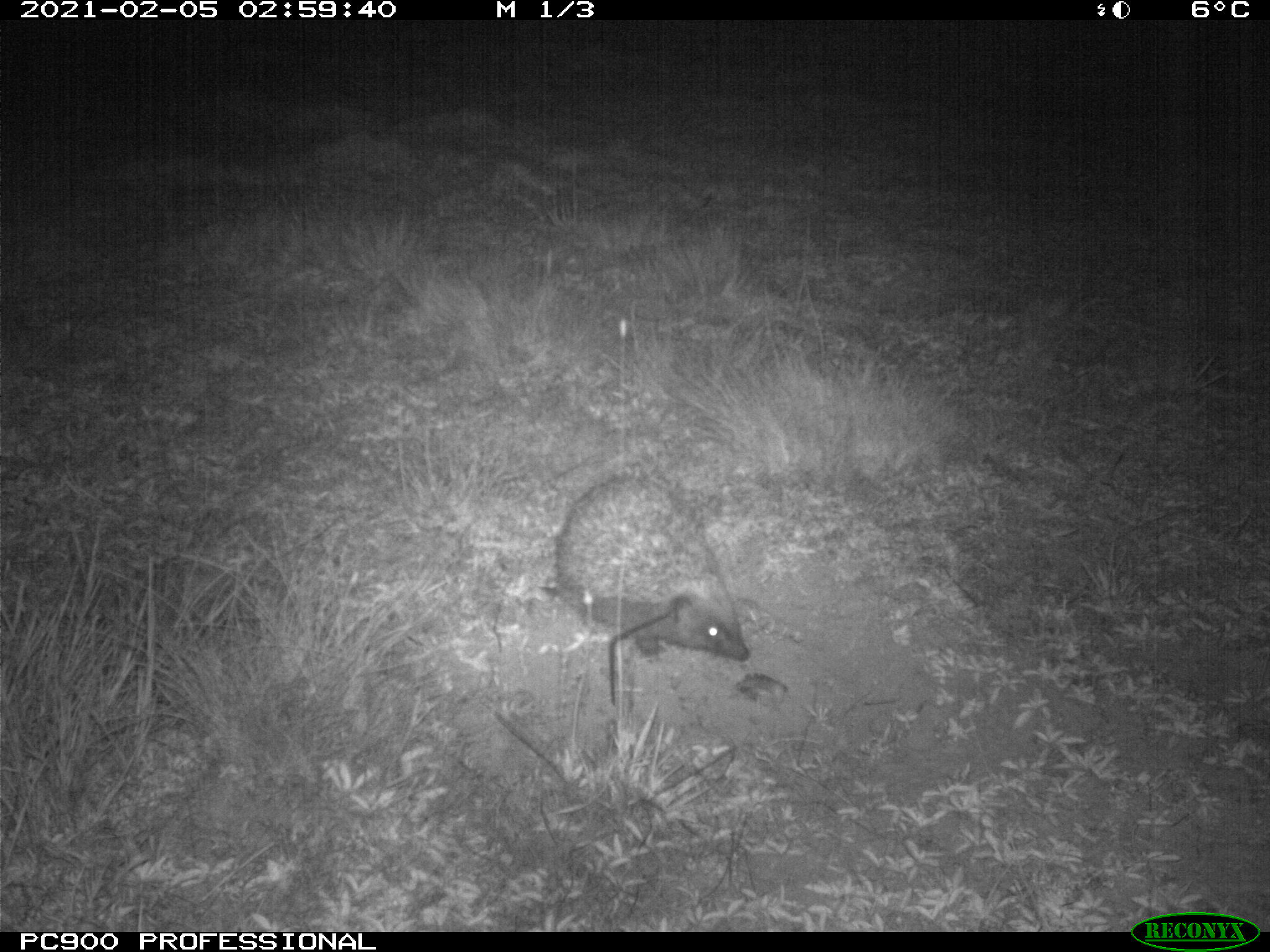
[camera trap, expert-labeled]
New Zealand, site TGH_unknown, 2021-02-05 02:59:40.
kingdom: Animalia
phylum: Chordata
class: Mammalia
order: Eulipotyphla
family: Erinaceidae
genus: Erinaceus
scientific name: Erinaceus europaeus europaeus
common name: european hedgehog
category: hedgehog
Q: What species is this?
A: Hedgehog (european hedgehog) (Erinaceus europaeus europaeus).